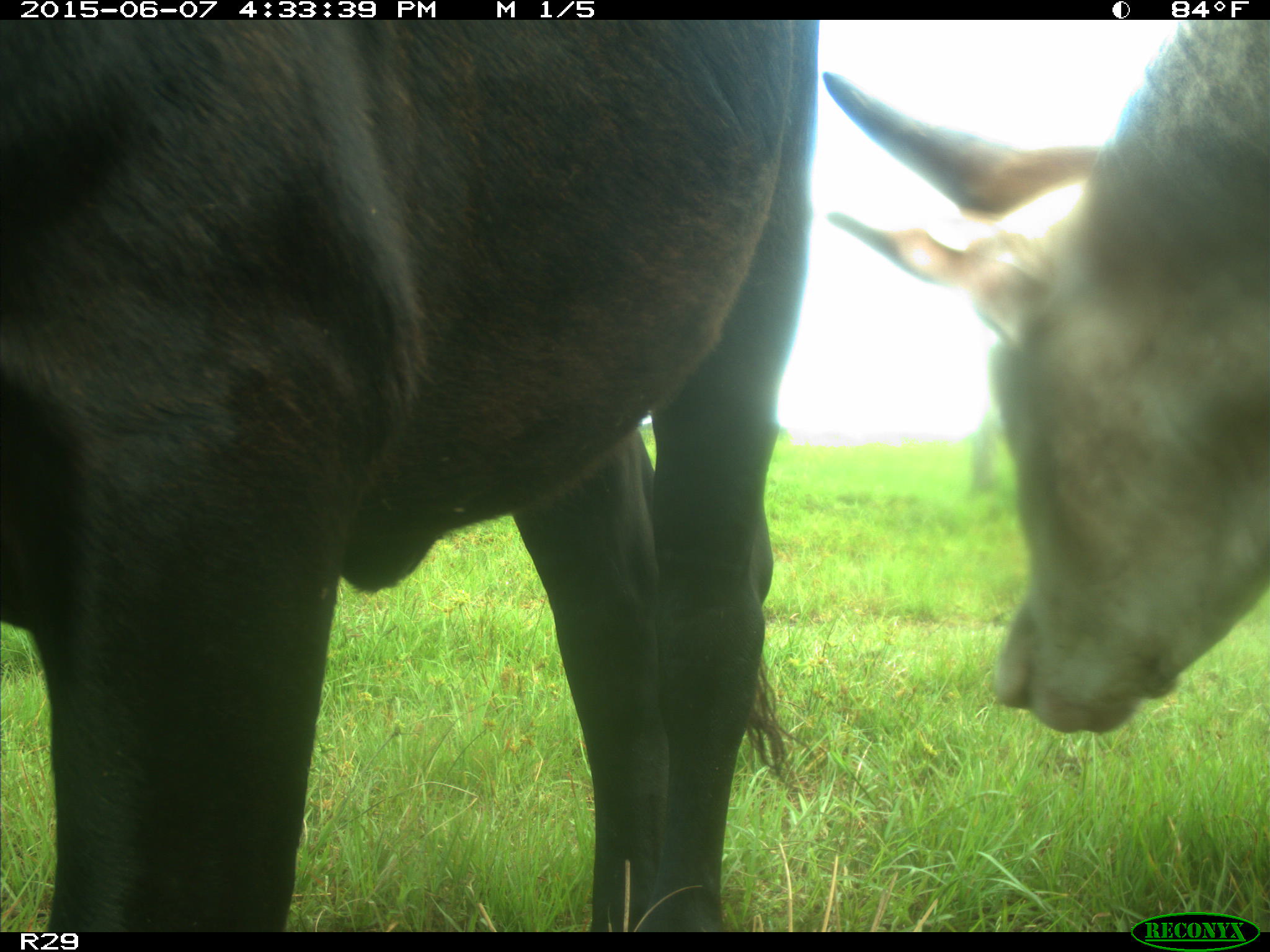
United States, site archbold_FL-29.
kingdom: Animalia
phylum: Chordata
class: Mammalia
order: Artiodactyla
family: Bovidae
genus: Bos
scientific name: Bos taurus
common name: domestic cow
Bos taurus (domestic cow).